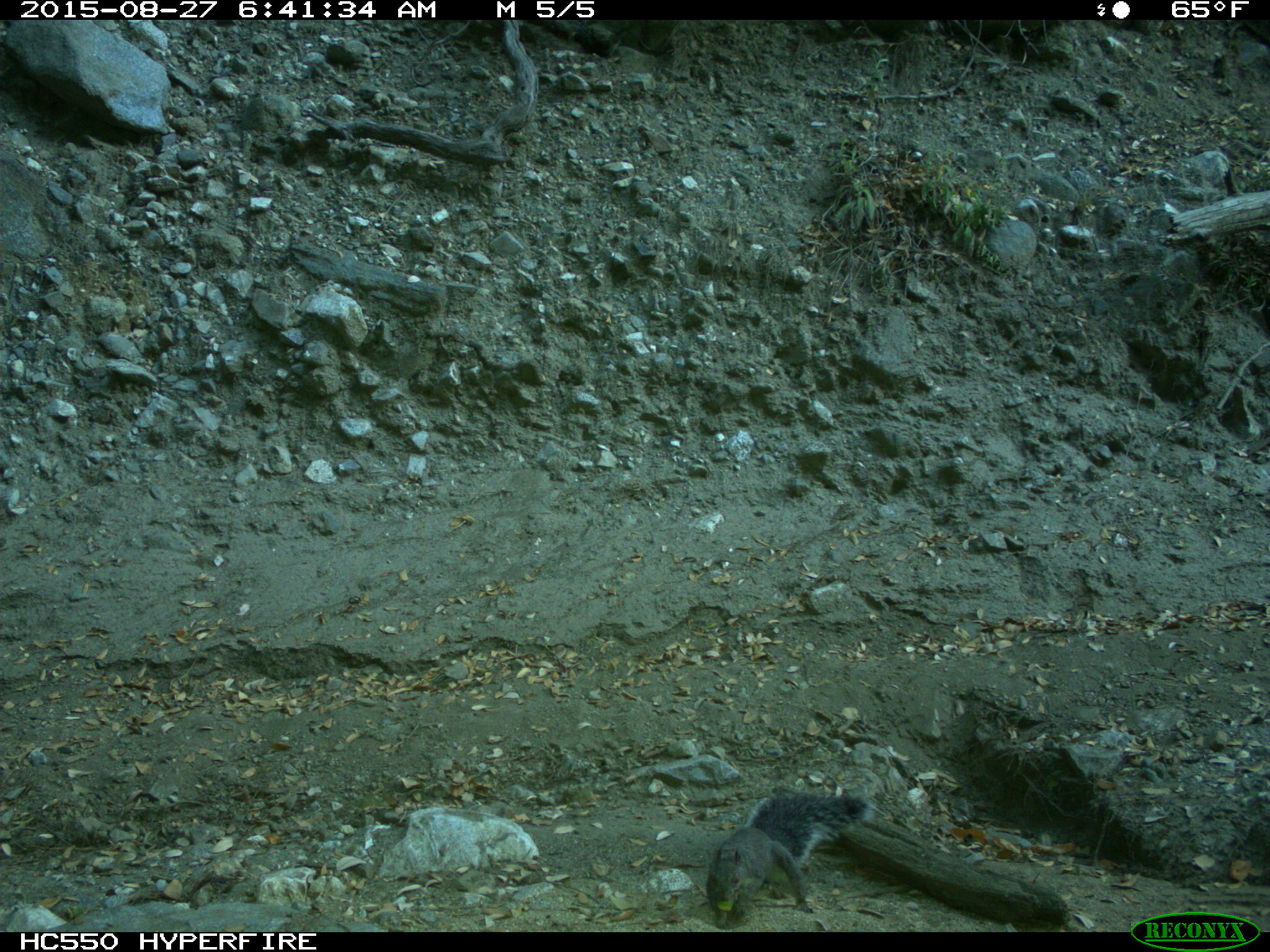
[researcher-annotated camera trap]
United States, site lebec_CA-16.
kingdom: Animalia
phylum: Chordata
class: Mammalia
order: Rodentia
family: Sciuridae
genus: Sciurus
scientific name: Sciurus carolinensis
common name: eastern gray squirrel